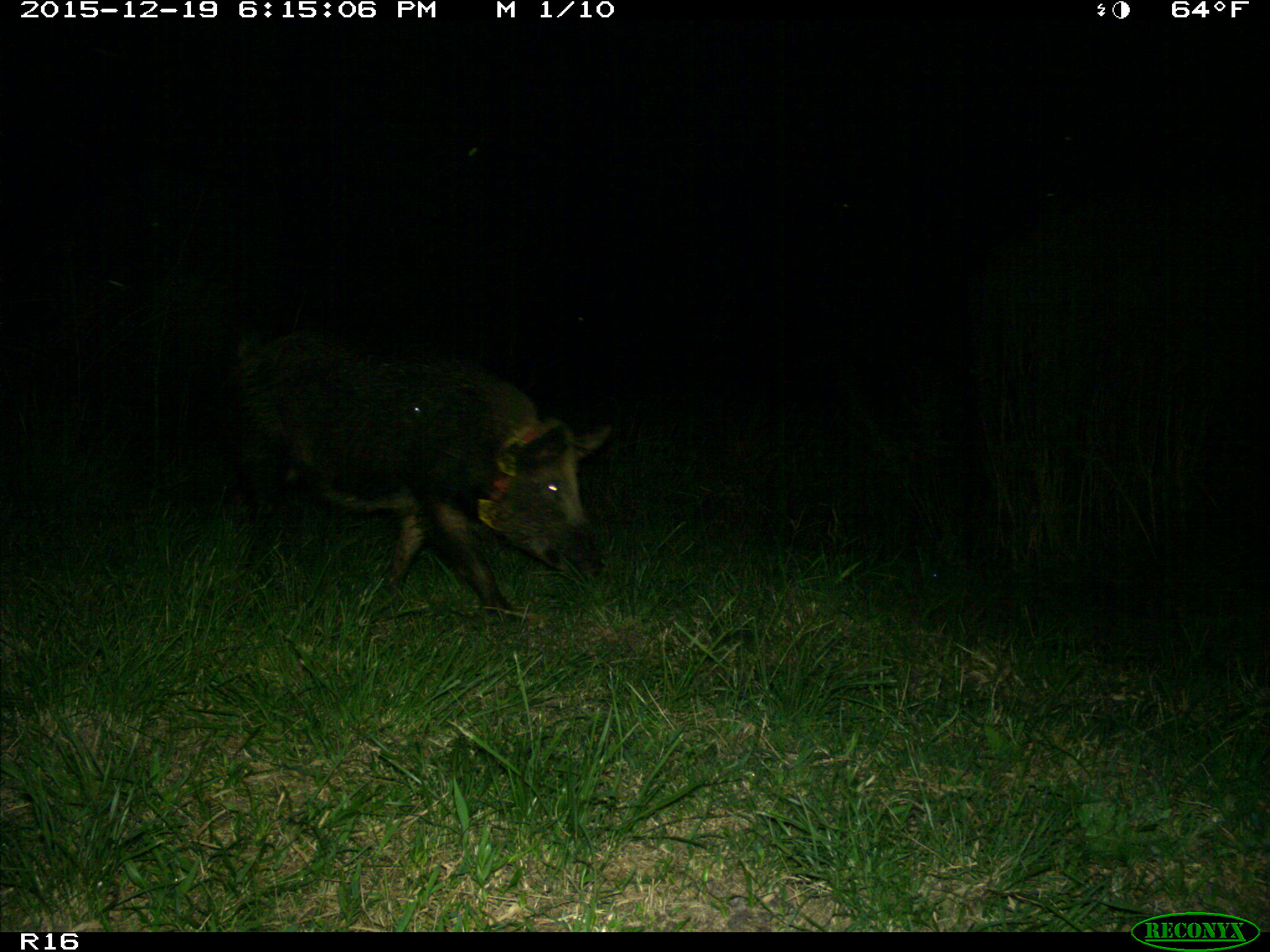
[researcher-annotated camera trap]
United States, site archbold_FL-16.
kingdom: Animalia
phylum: Chordata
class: Mammalia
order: Artiodactyla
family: Suidae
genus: Sus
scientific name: Sus scrofa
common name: wild boar